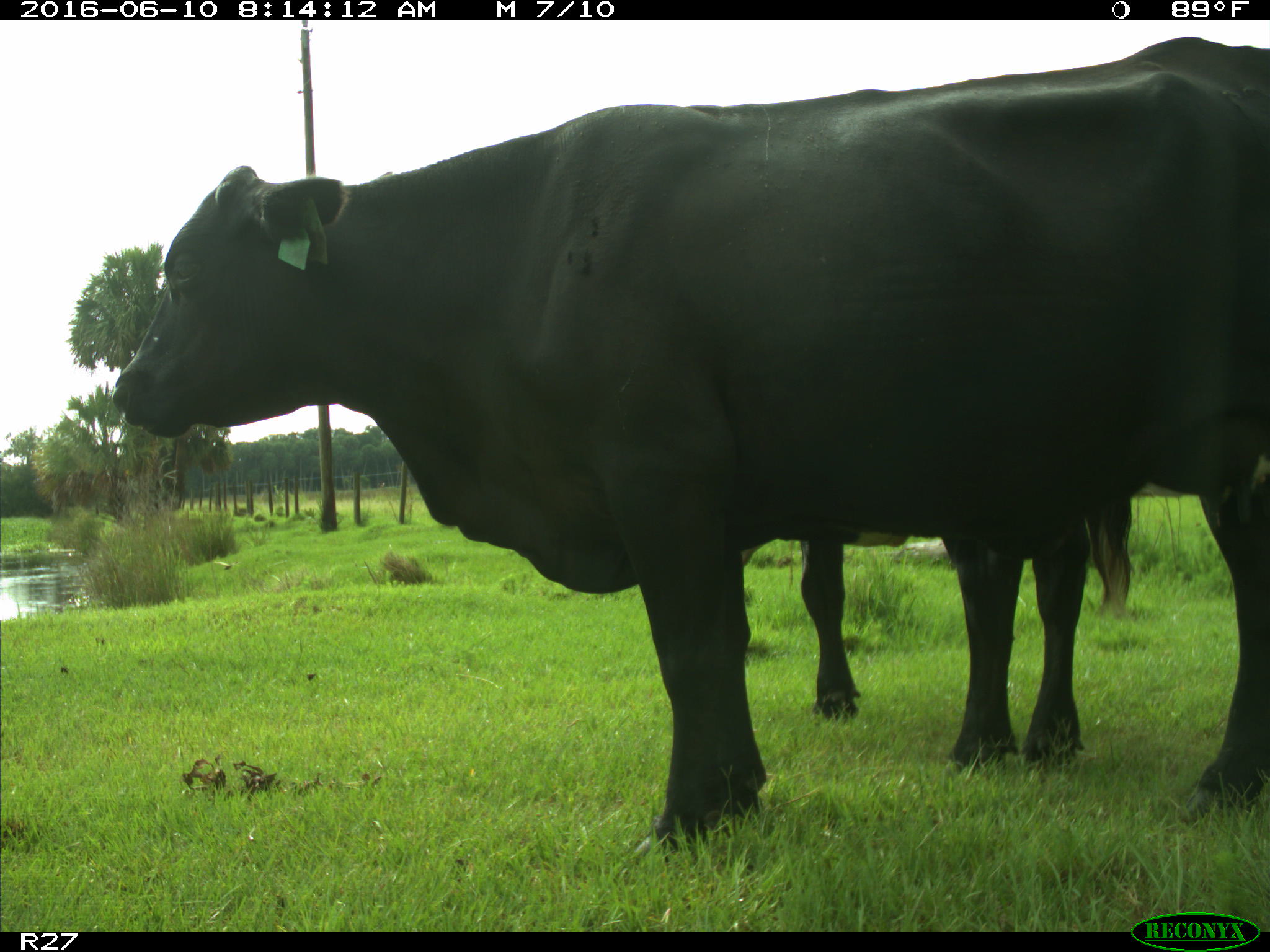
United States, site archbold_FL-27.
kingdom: Animalia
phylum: Chordata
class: Mammalia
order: Artiodactyla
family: Bovidae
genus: Bos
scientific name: Bos taurus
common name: domestic cow